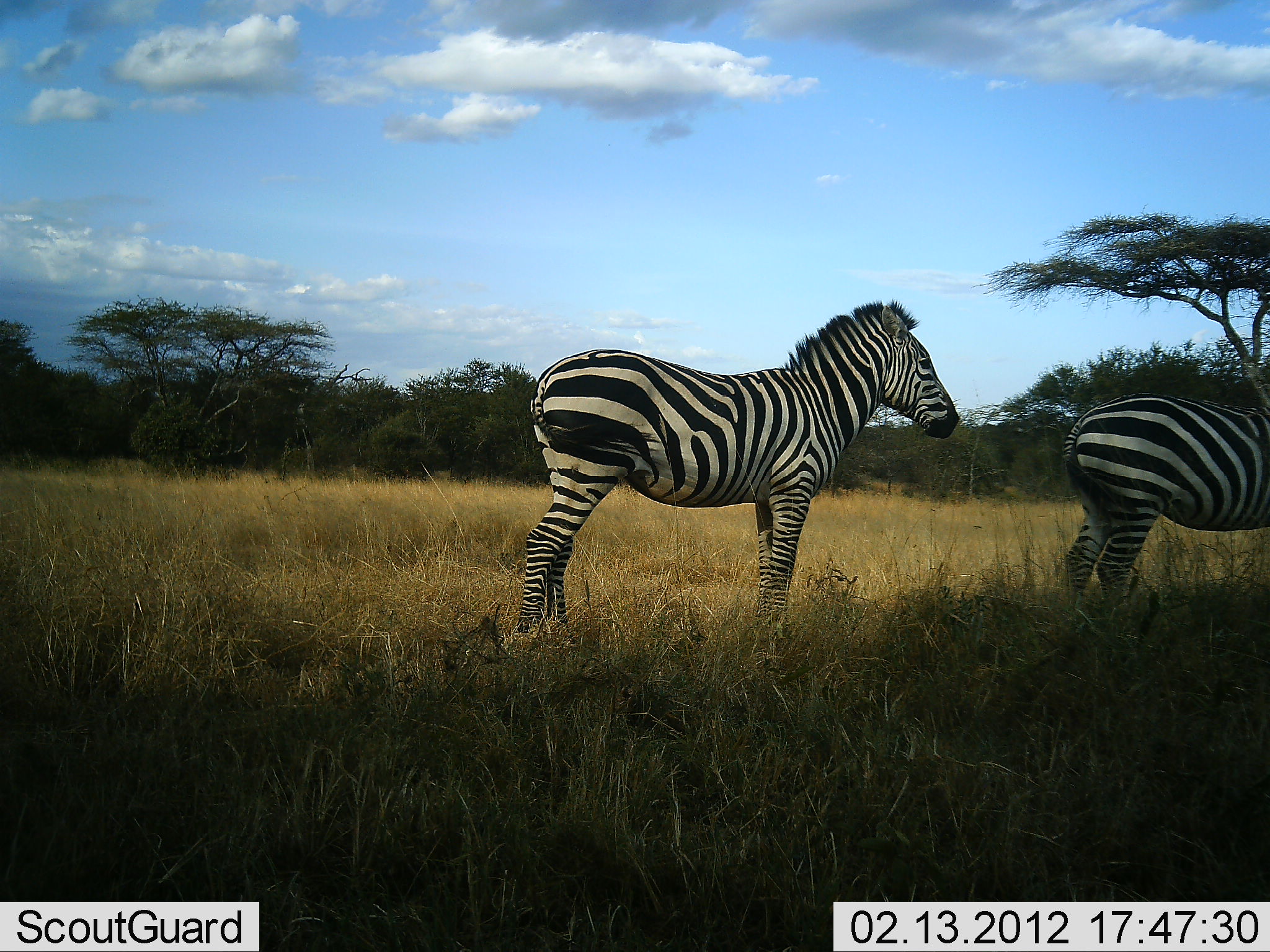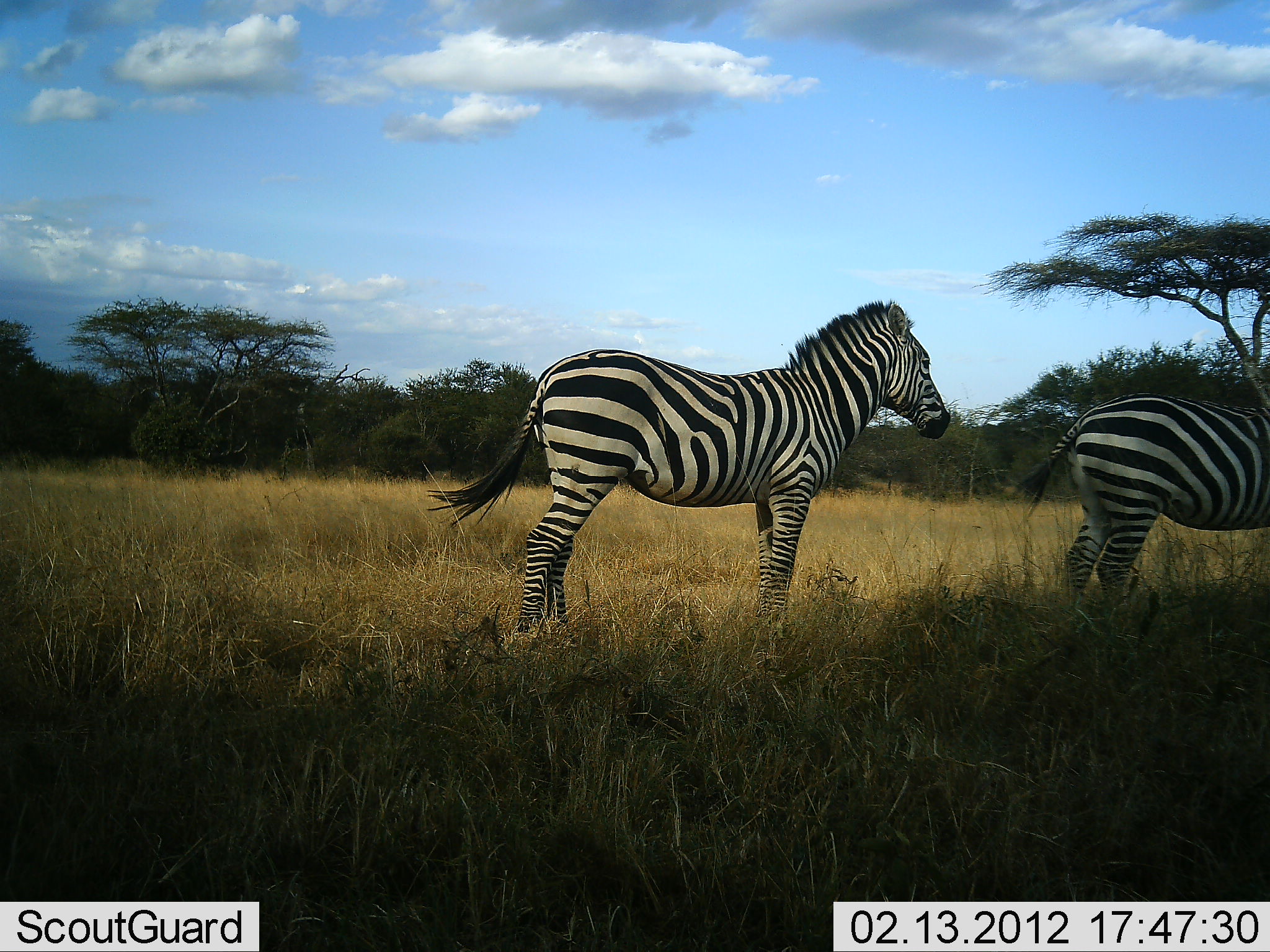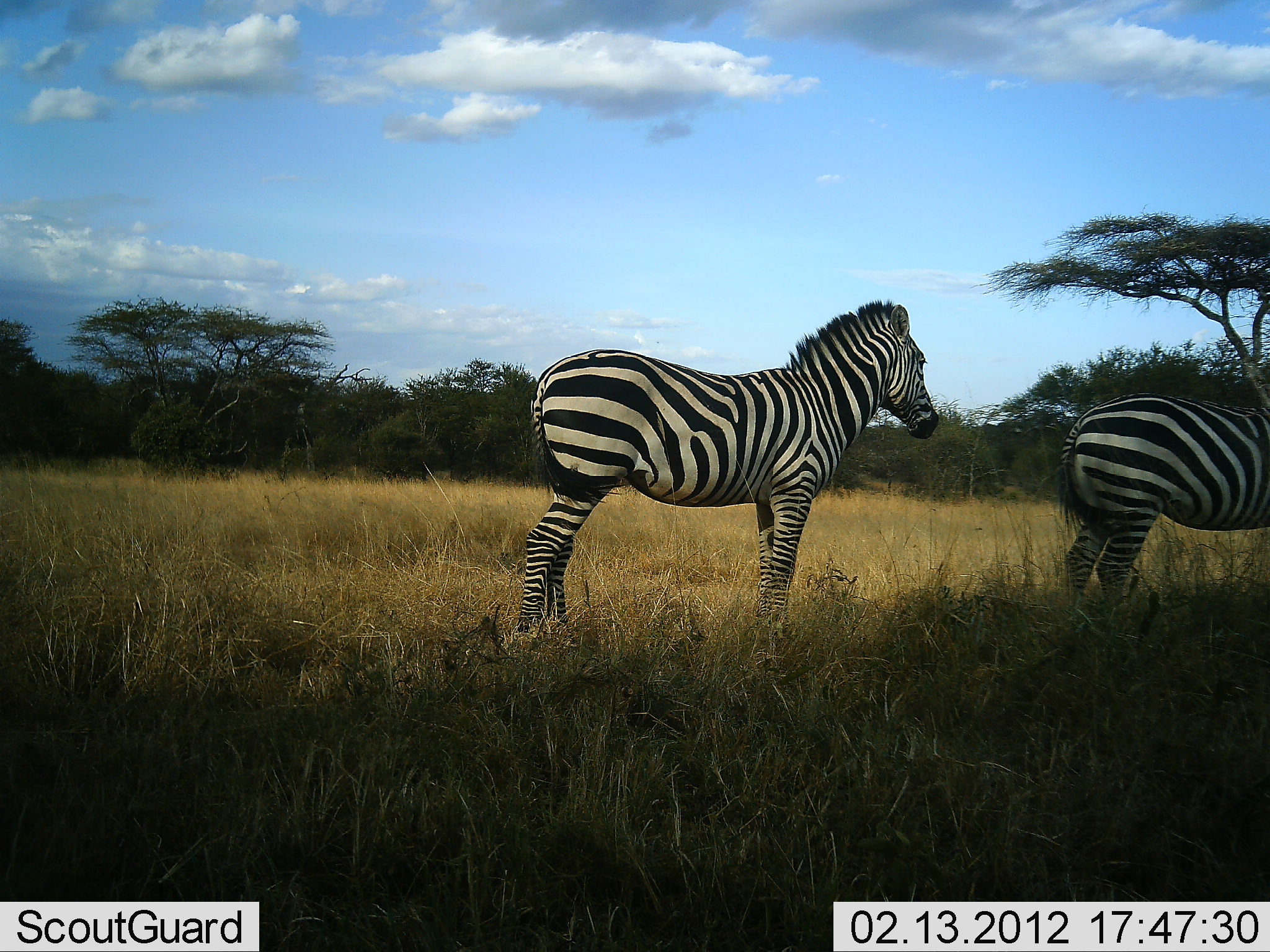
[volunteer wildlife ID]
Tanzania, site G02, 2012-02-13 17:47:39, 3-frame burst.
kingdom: Animalia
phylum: Chordata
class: Mammalia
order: Perissodactyla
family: Equidae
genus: Equus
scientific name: Equus quagga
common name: plains zebra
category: zebra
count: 2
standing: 86%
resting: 0%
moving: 14%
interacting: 0%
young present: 0%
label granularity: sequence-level